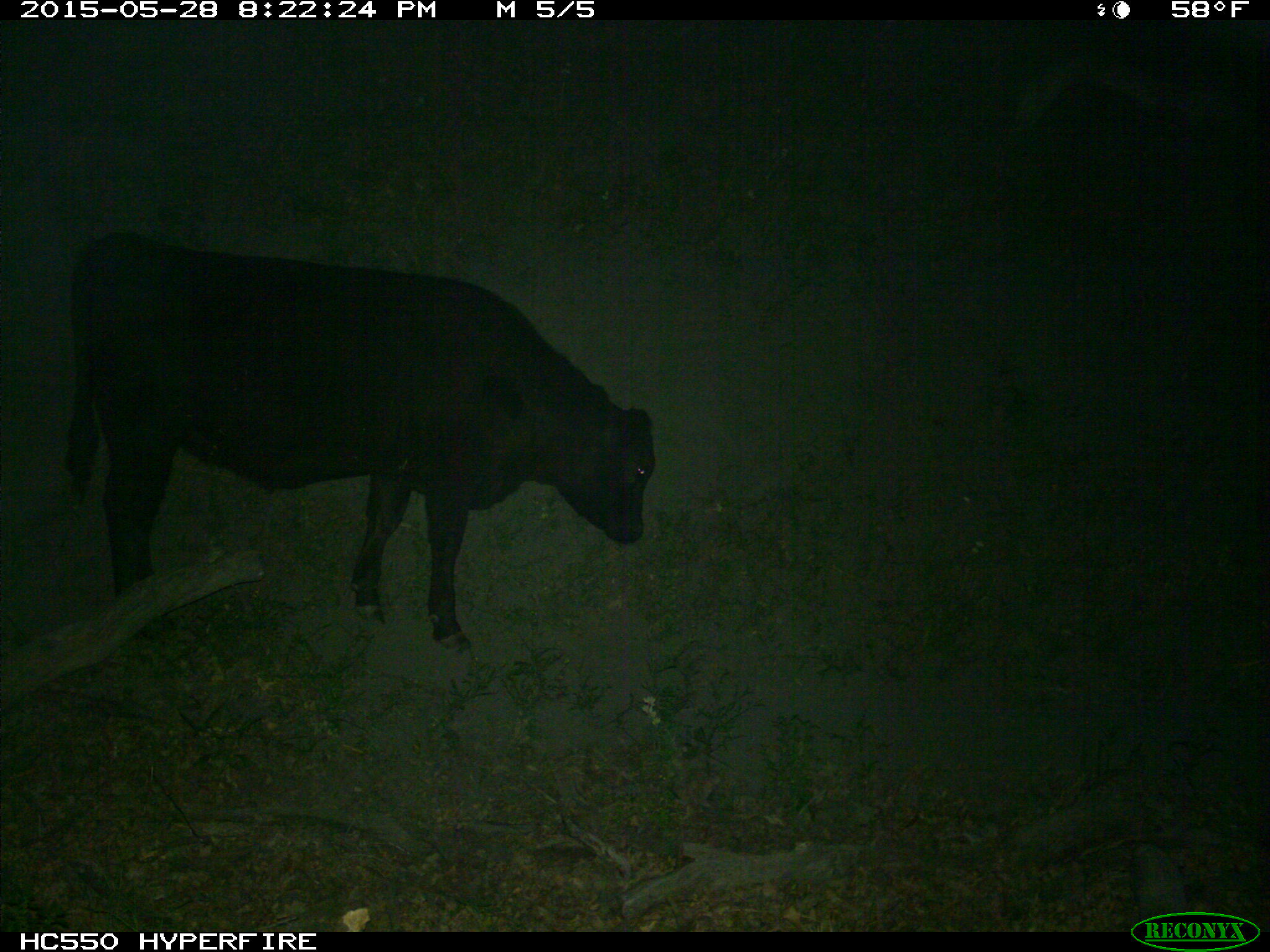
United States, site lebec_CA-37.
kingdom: Animalia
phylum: Chordata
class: Mammalia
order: Artiodactyla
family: Bovidae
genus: Bos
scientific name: Bos taurus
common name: domestic cow